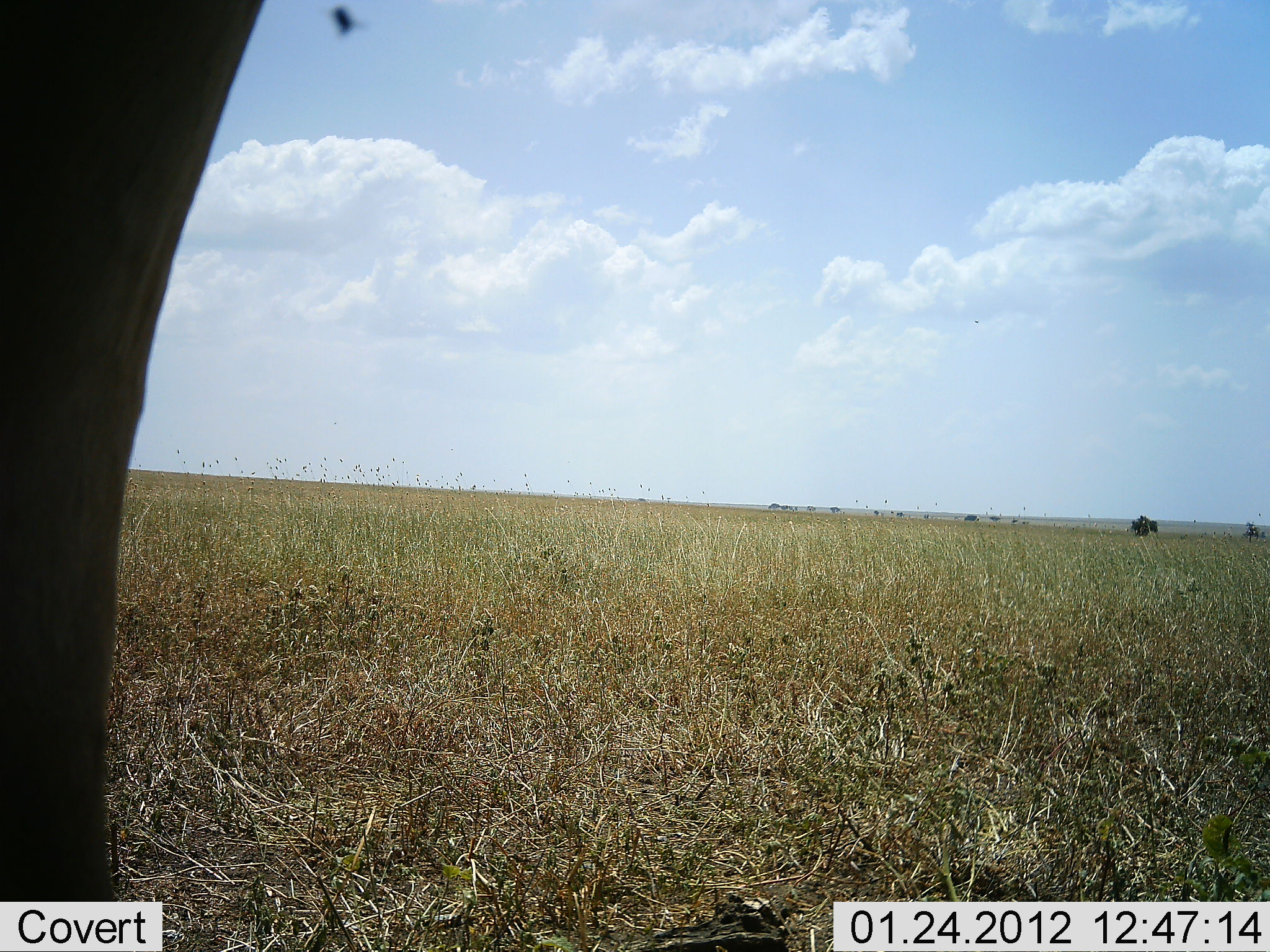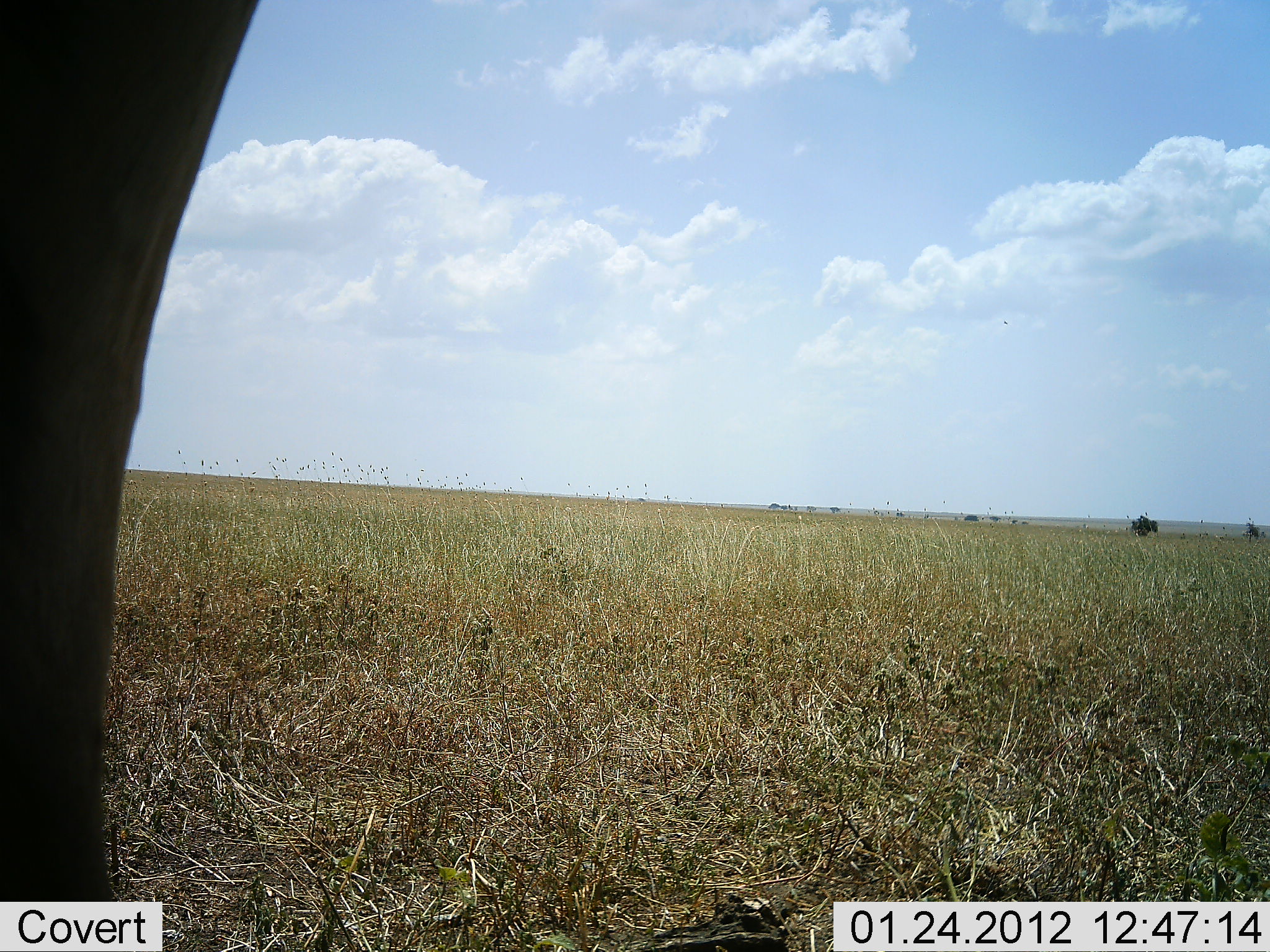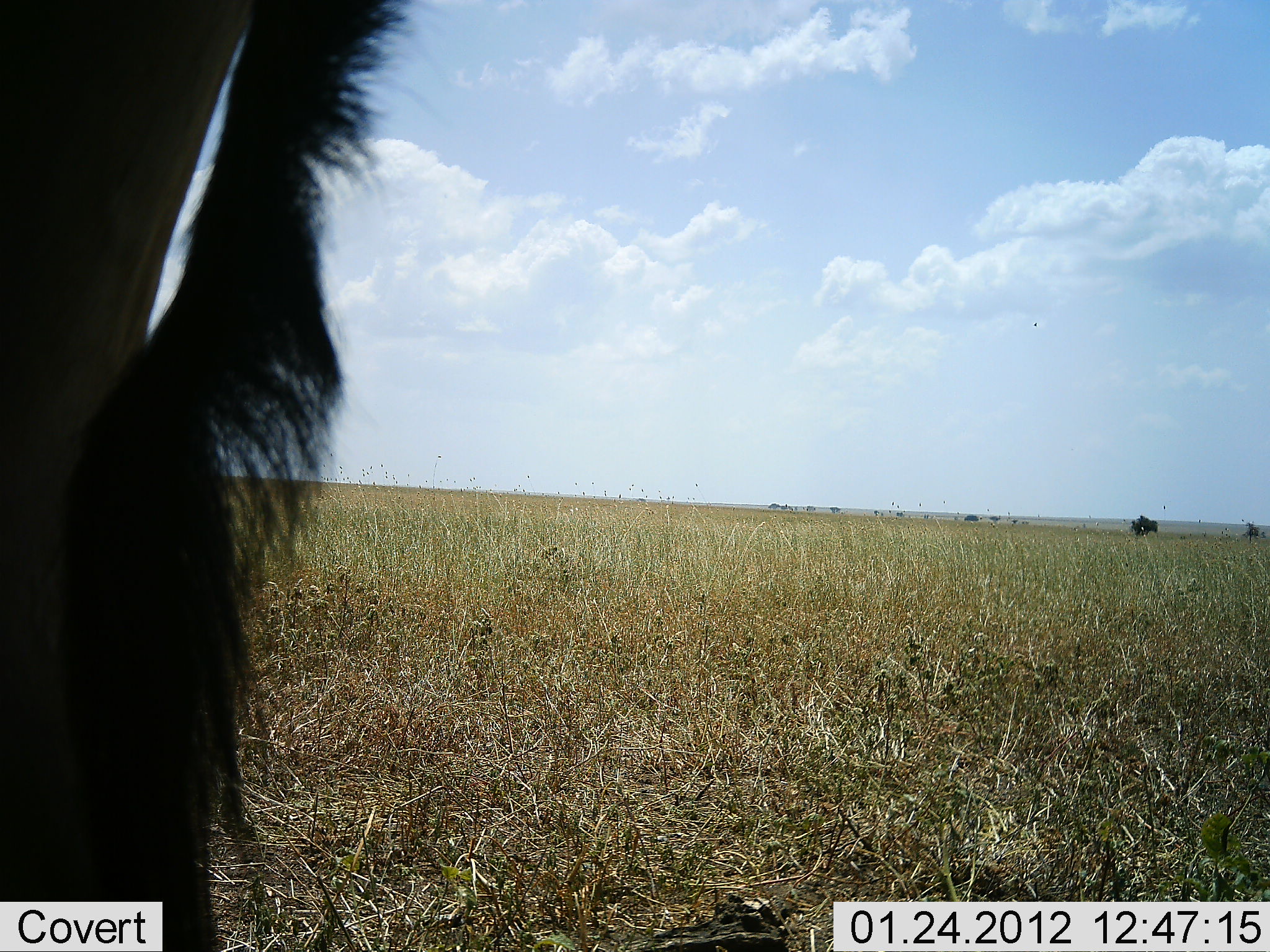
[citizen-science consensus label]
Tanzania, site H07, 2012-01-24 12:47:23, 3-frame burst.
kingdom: Animalia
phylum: Chordata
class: Mammalia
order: Artiodactyla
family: Bovidae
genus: Connochaetes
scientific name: Connochaetes taurinus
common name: blue wildebeest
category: wildebeest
Wildebeest (blue wildebeest) (Connochaetes taurinus), count 1. Behavior (volunteer vote fractions): standing 100%, resting 0%, moving 0%, interacting 0%. Young present (vote fraction): 0%. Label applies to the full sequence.